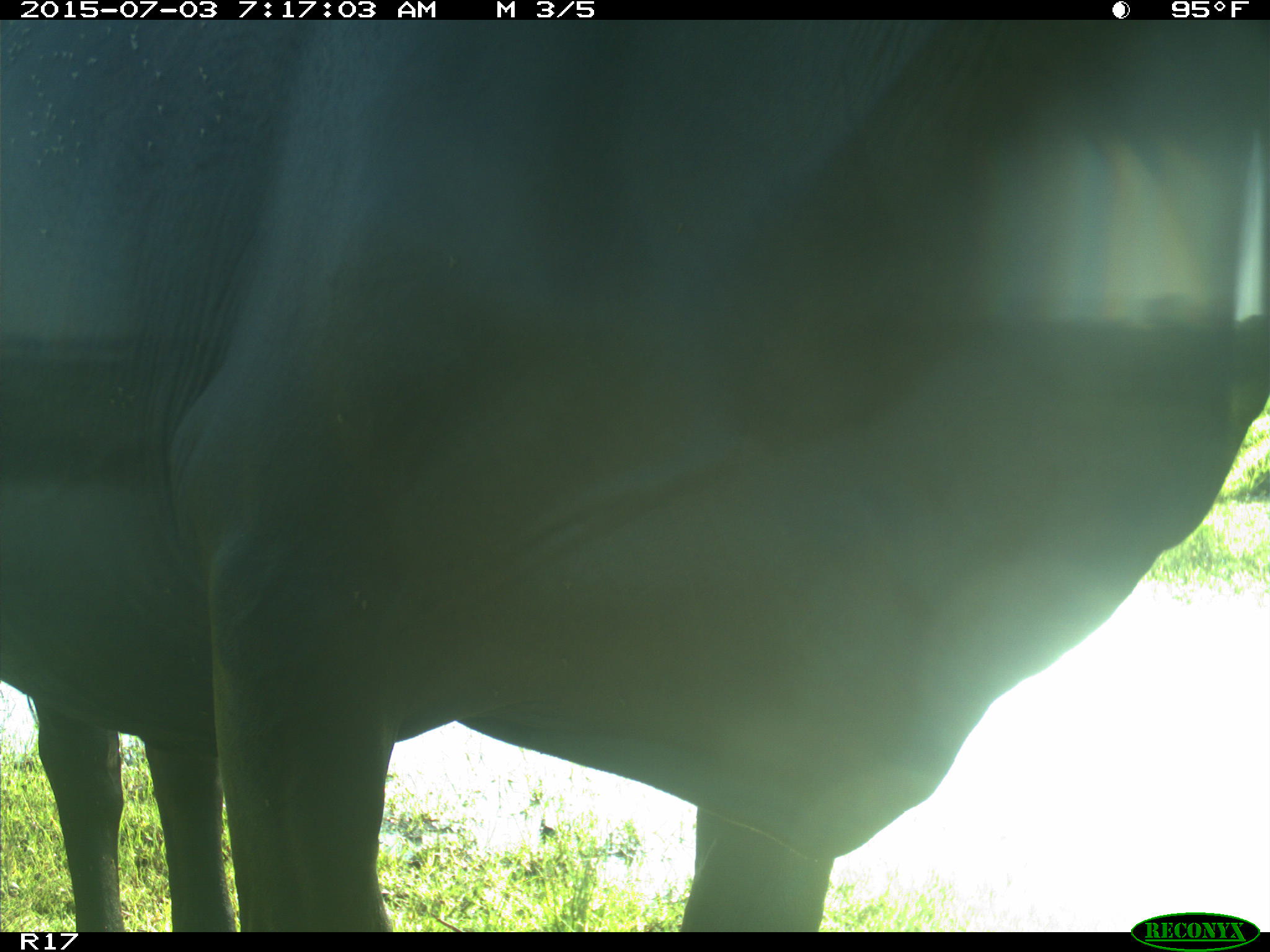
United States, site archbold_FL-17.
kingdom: Animalia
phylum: Chordata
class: Mammalia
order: Artiodactyla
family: Bovidae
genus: Bos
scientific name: Bos taurus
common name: domestic cow